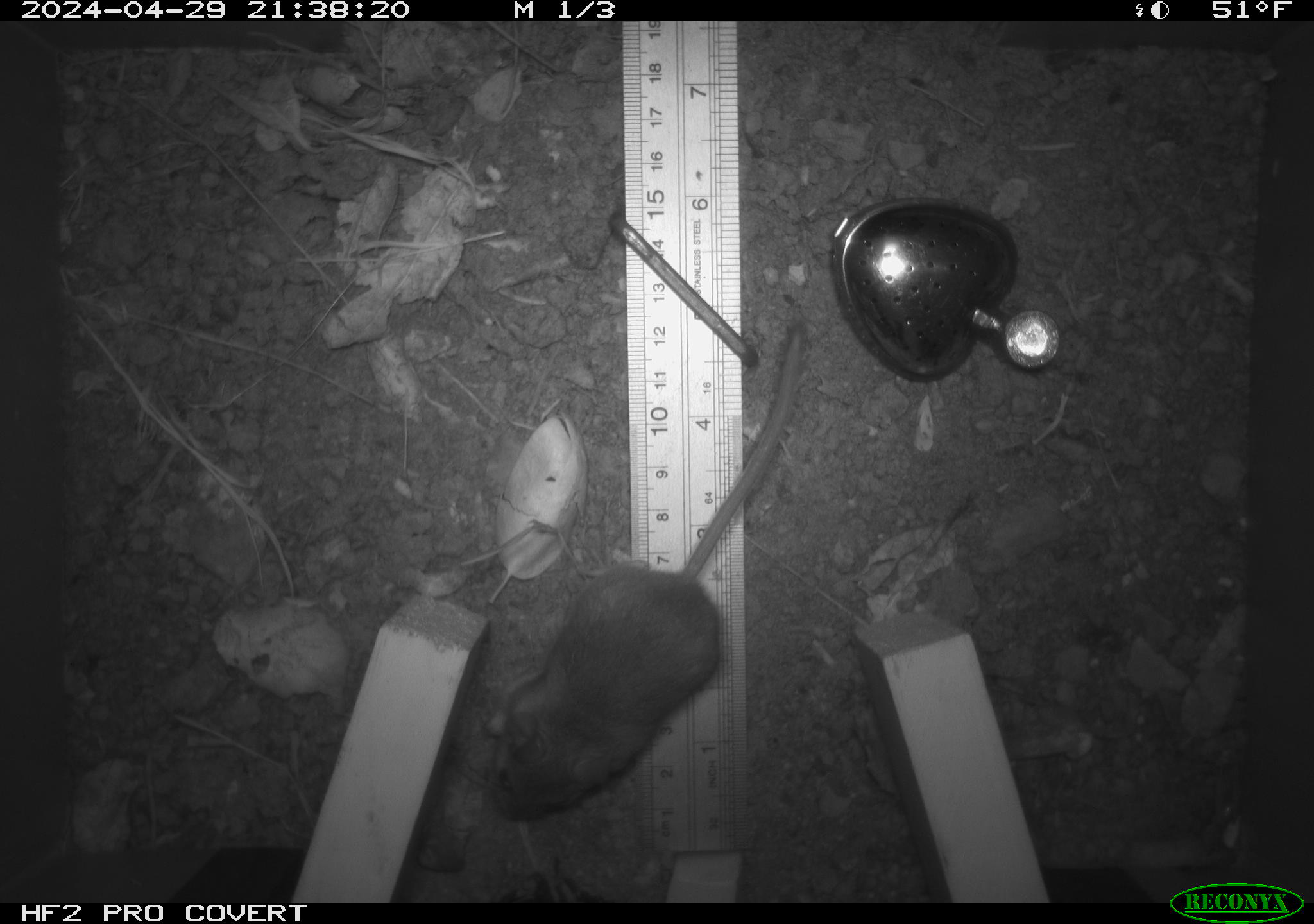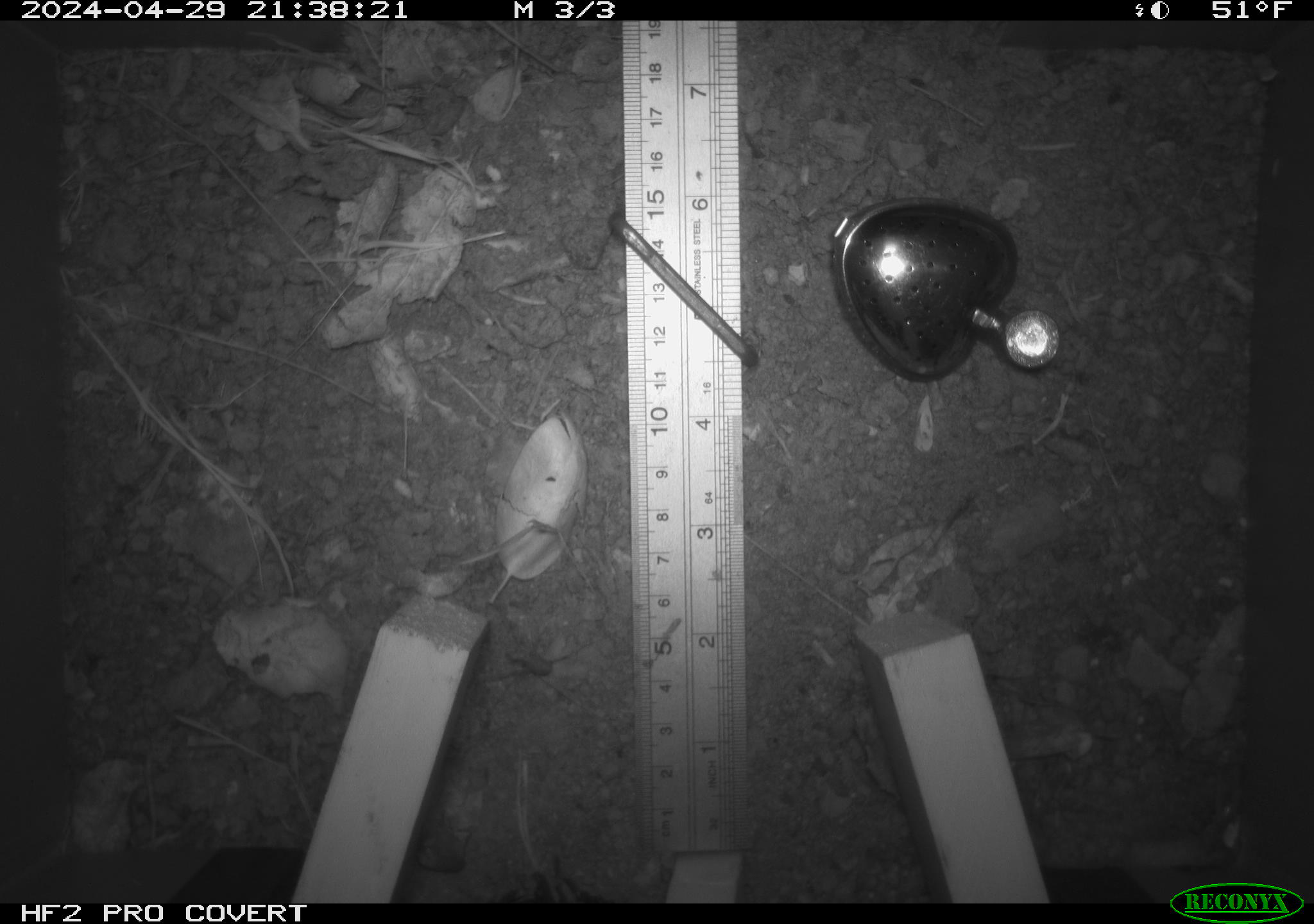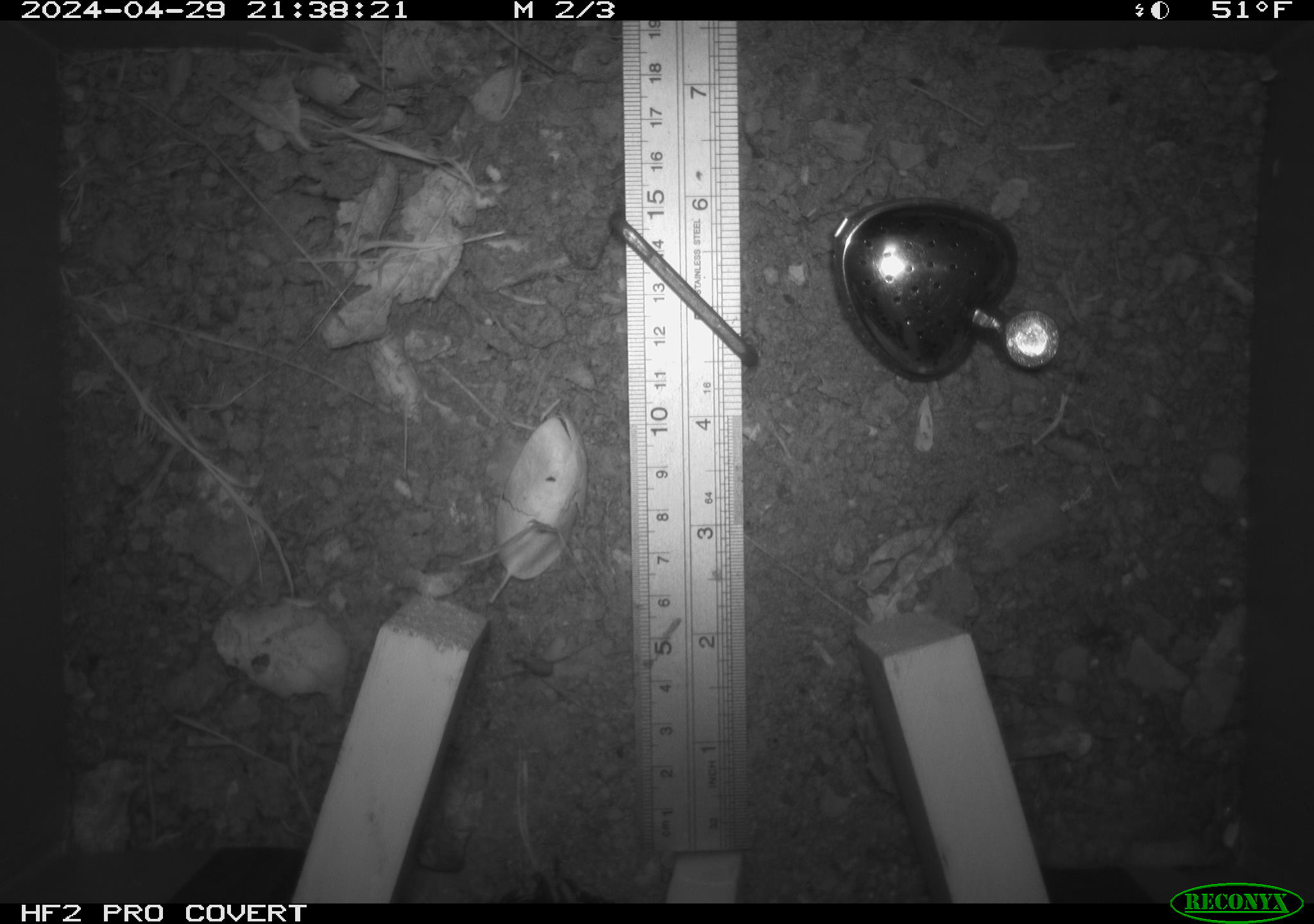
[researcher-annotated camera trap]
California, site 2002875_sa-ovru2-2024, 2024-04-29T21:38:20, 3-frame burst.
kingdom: Animalia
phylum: Chordata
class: Mammalia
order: Rodentia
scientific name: Rodentia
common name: rodent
Rodent (Rodentia).